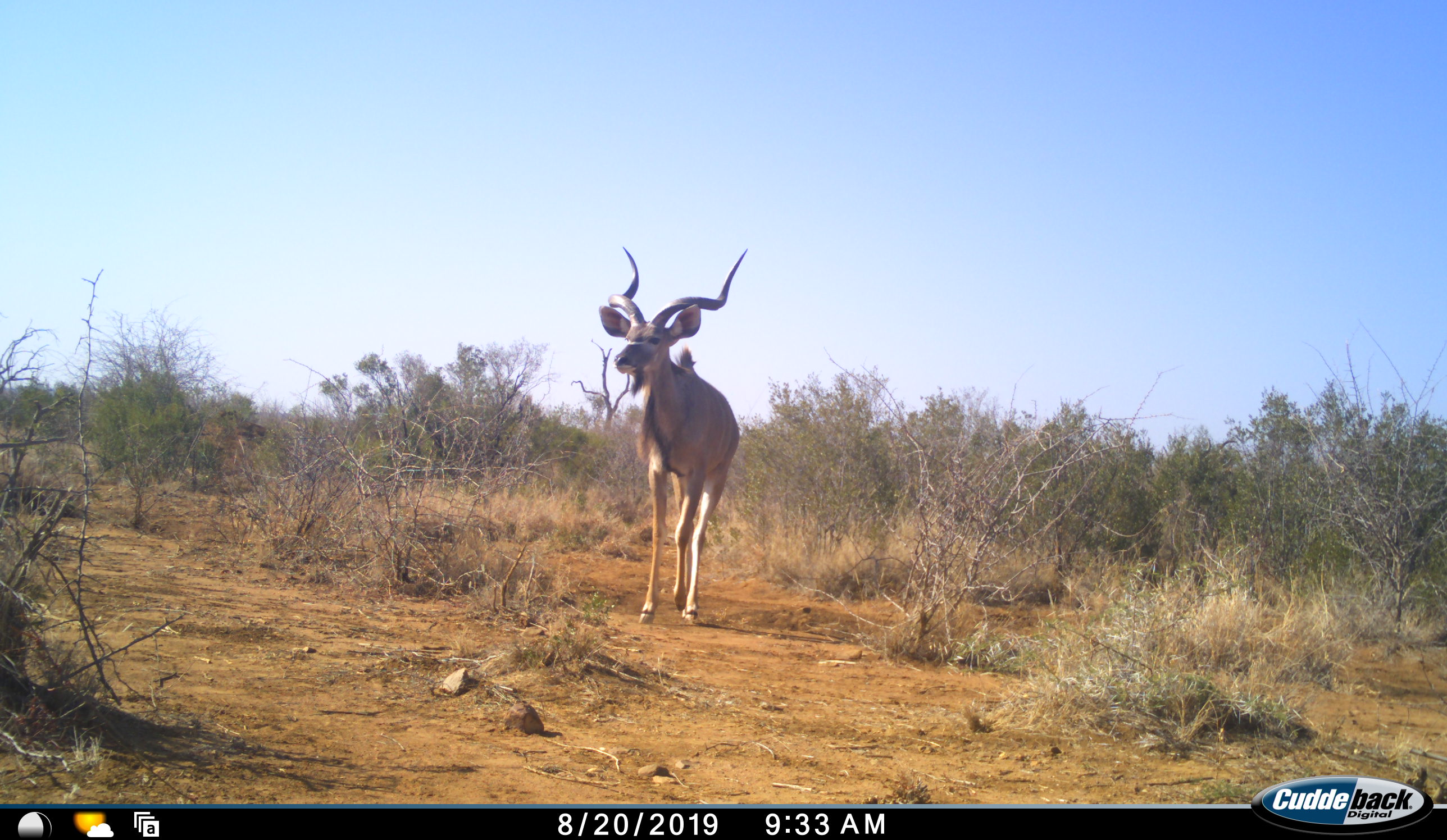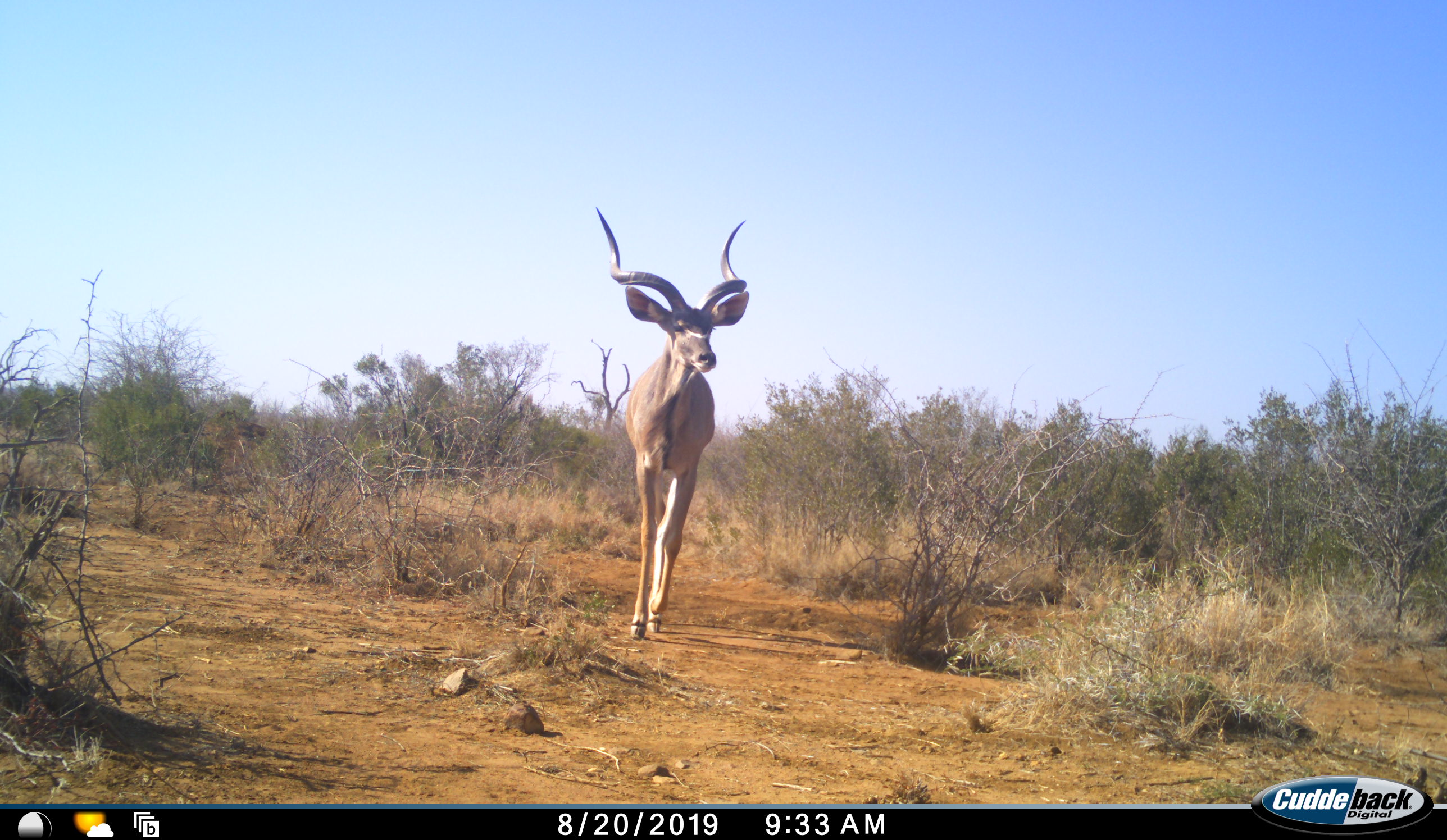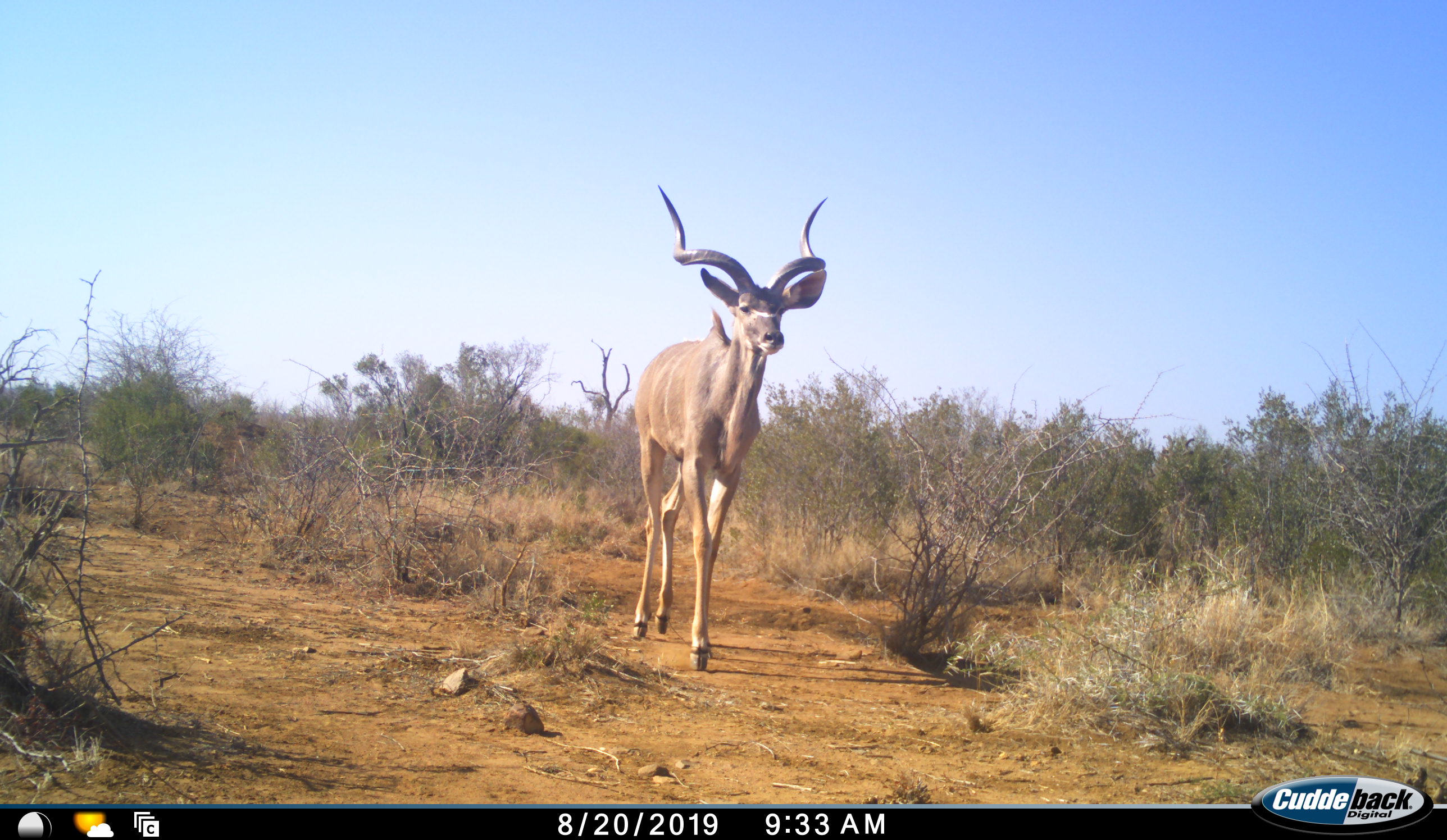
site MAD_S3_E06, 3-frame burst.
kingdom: Animalia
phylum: Chordata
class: Mammalia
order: Artiodactyla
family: Bovidae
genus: Tragelaphus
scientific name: Tragelaphus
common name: kudu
Kudu (Tragelaphus), count 1. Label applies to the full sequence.